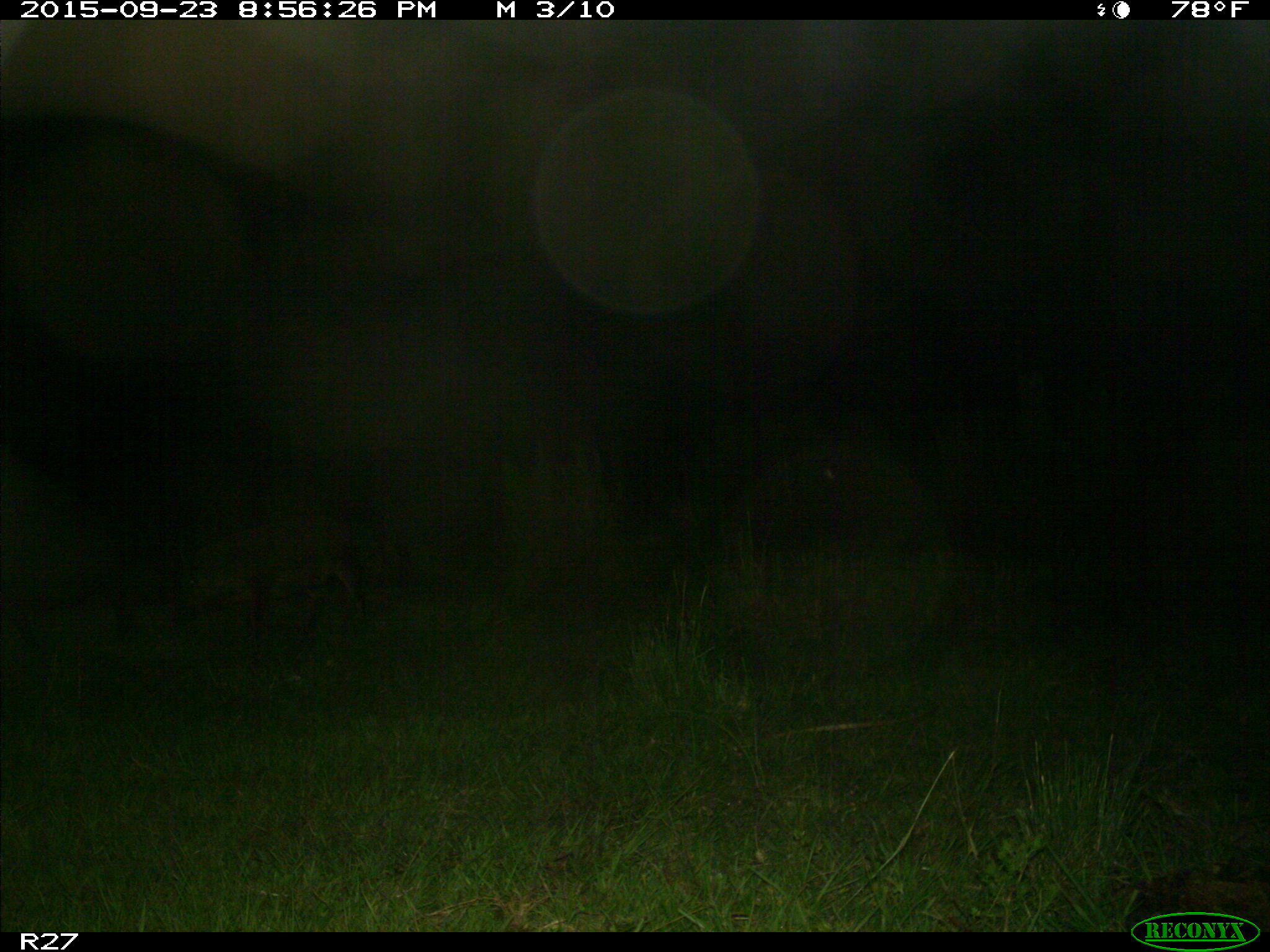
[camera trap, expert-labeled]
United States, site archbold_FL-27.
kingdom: Animalia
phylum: Chordata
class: Mammalia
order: Artiodactyla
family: Suidae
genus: Sus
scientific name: Sus scrofa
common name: wild boar